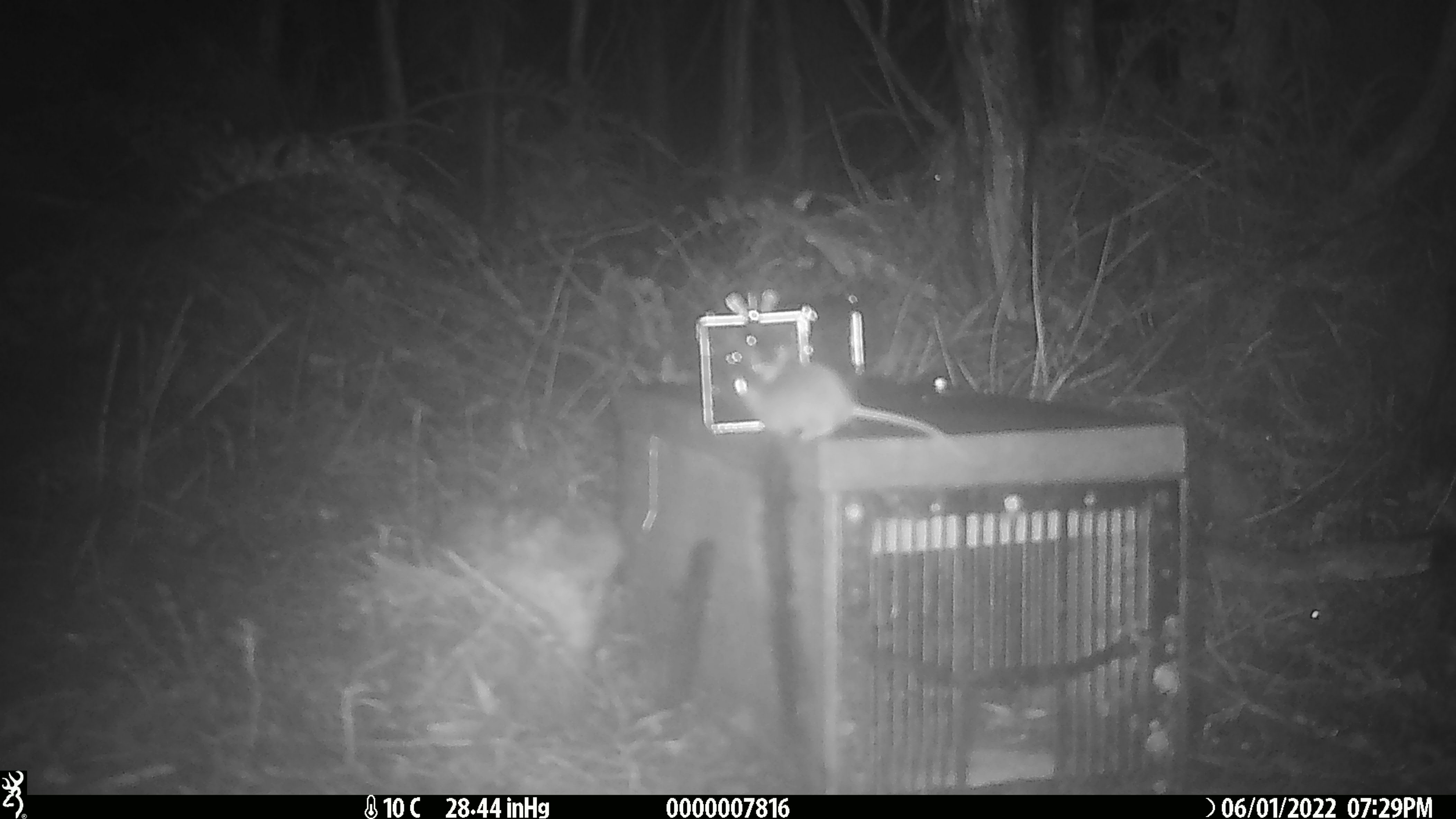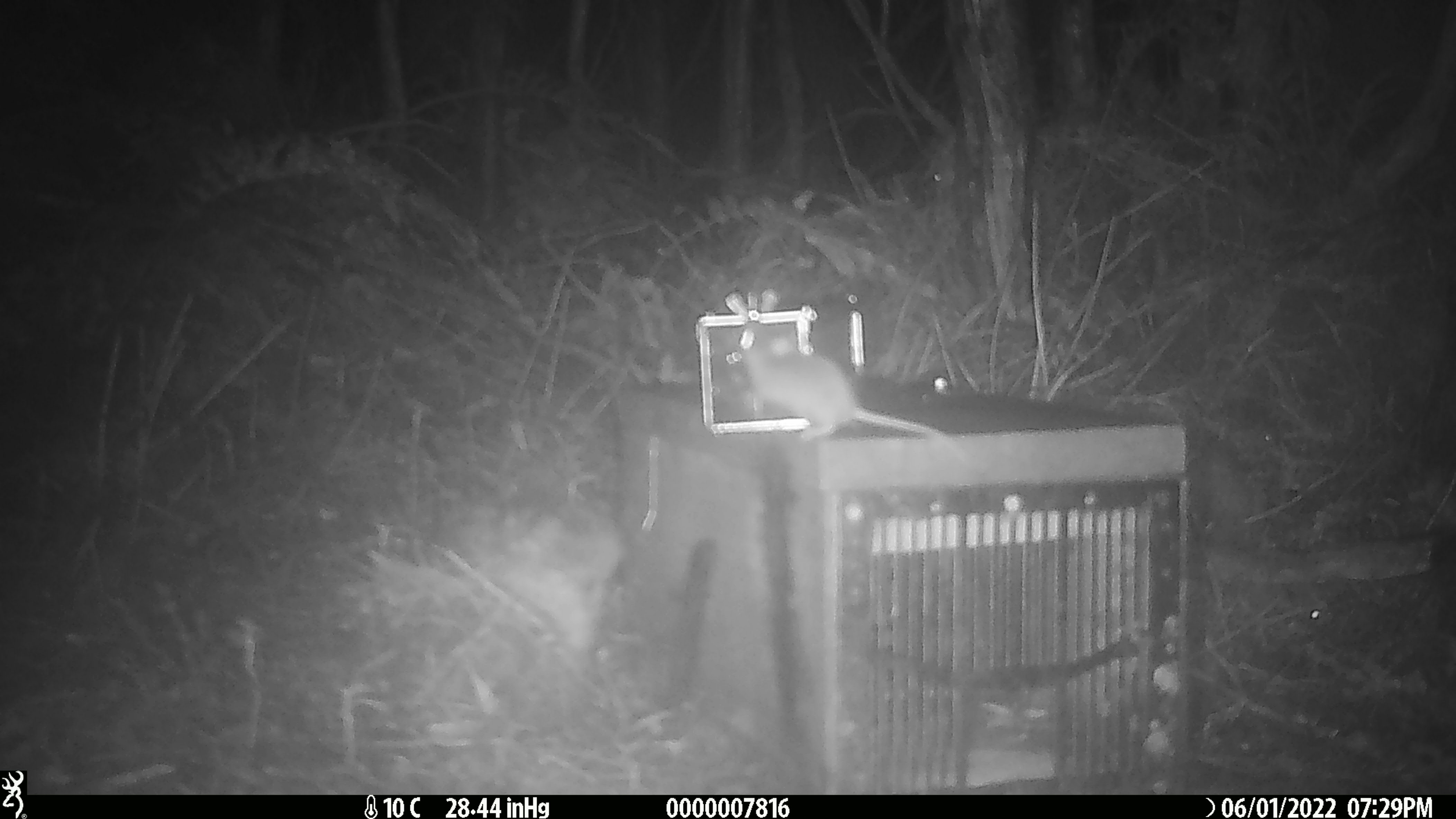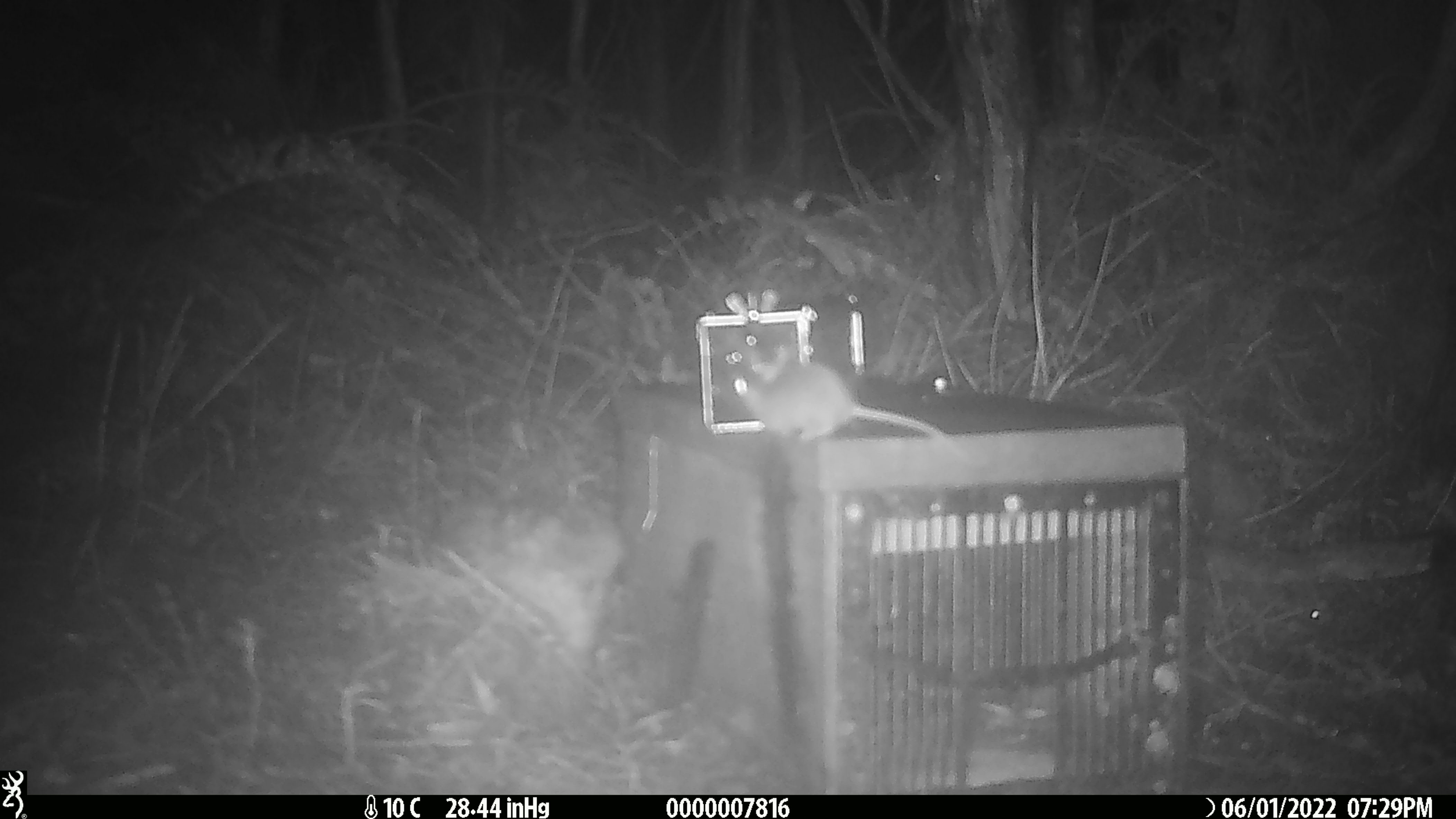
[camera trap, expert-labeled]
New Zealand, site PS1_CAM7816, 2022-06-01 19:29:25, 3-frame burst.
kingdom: Animalia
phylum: Chordata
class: Mammalia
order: Rodentia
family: Muridae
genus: Mus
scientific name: Mus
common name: mouse